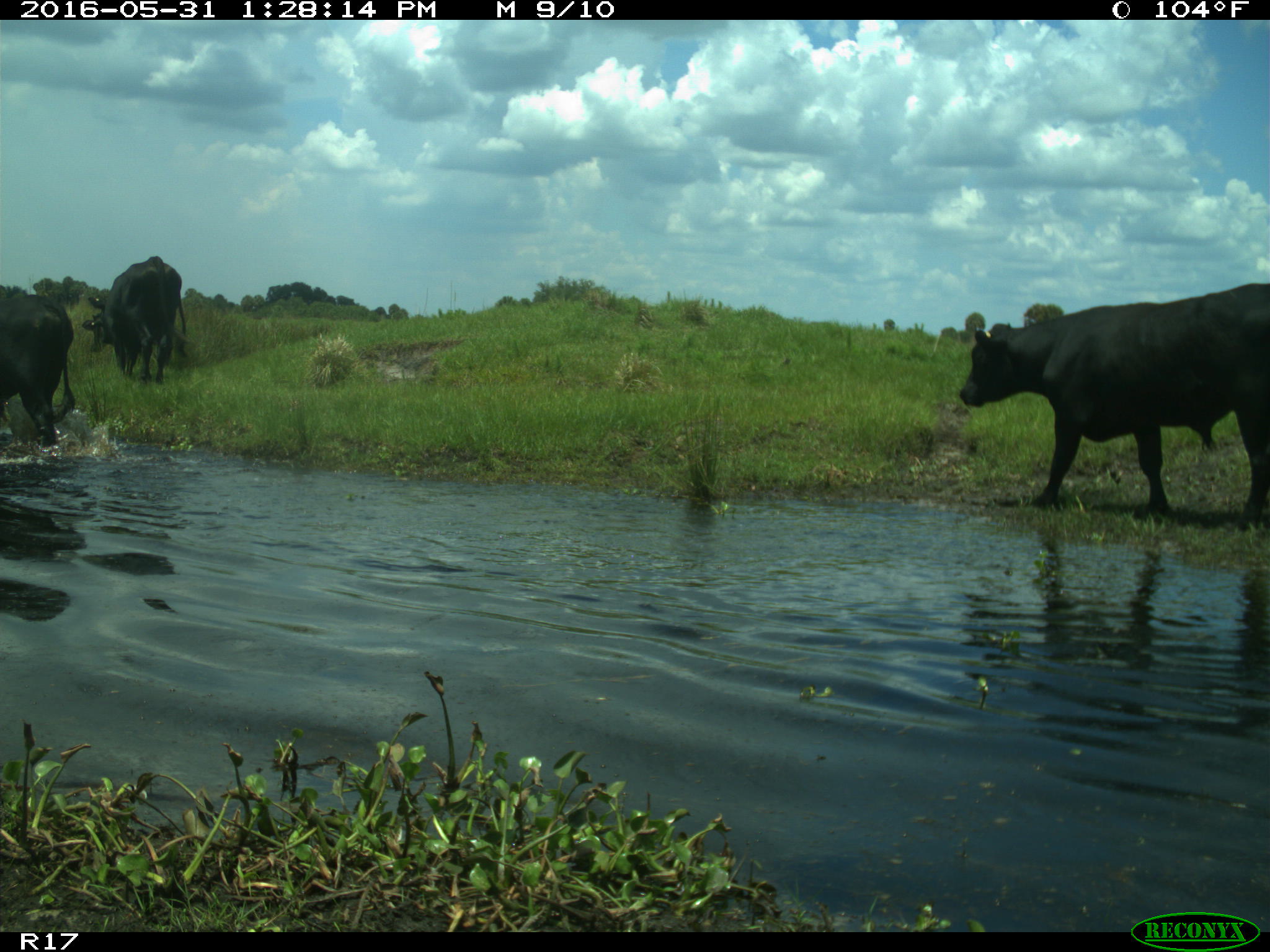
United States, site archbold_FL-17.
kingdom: Animalia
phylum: Chordata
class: Mammalia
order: Artiodactyla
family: Bovidae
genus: Bos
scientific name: Bos taurus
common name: domestic cow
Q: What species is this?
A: Bos taurus (domestic cow).